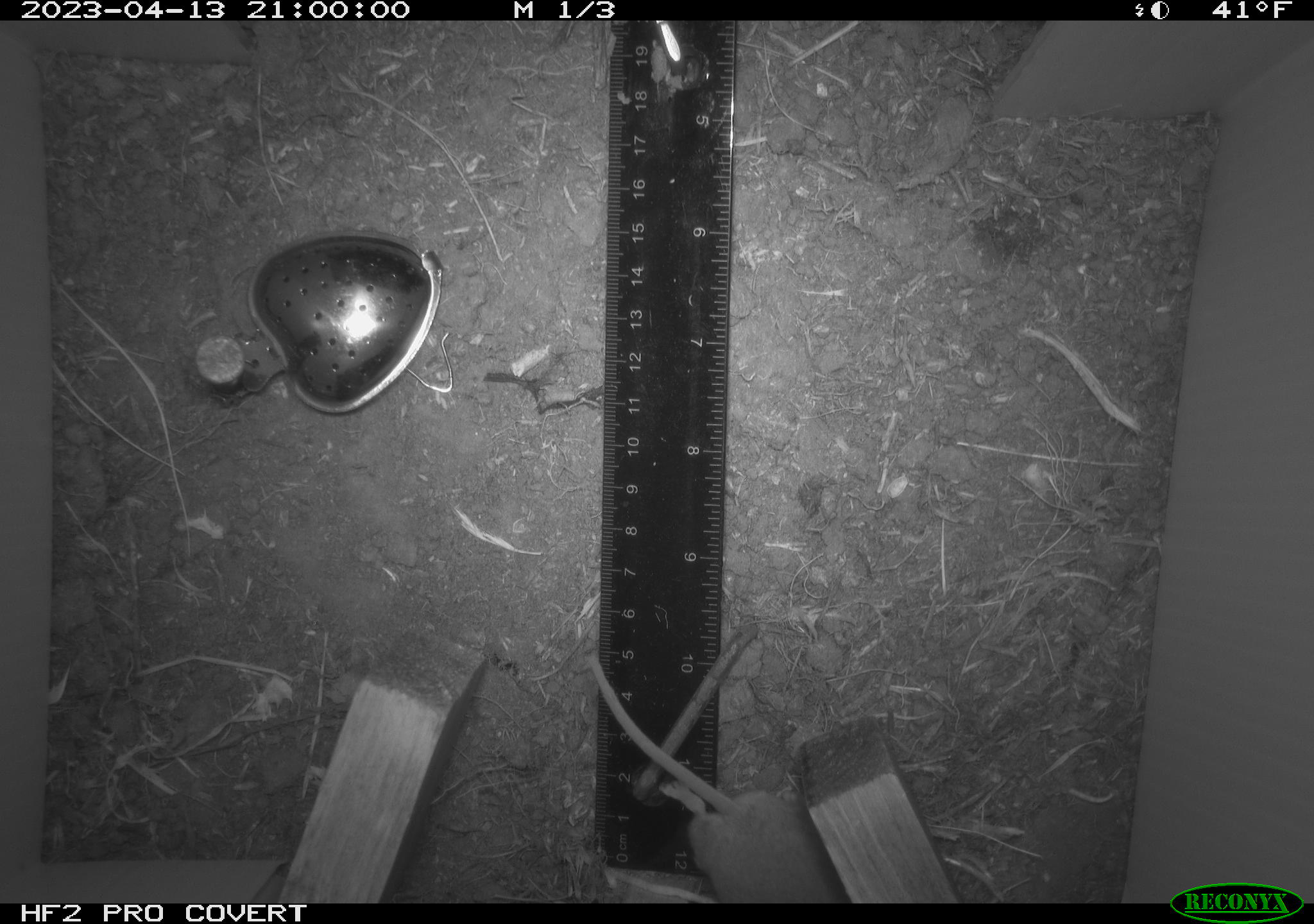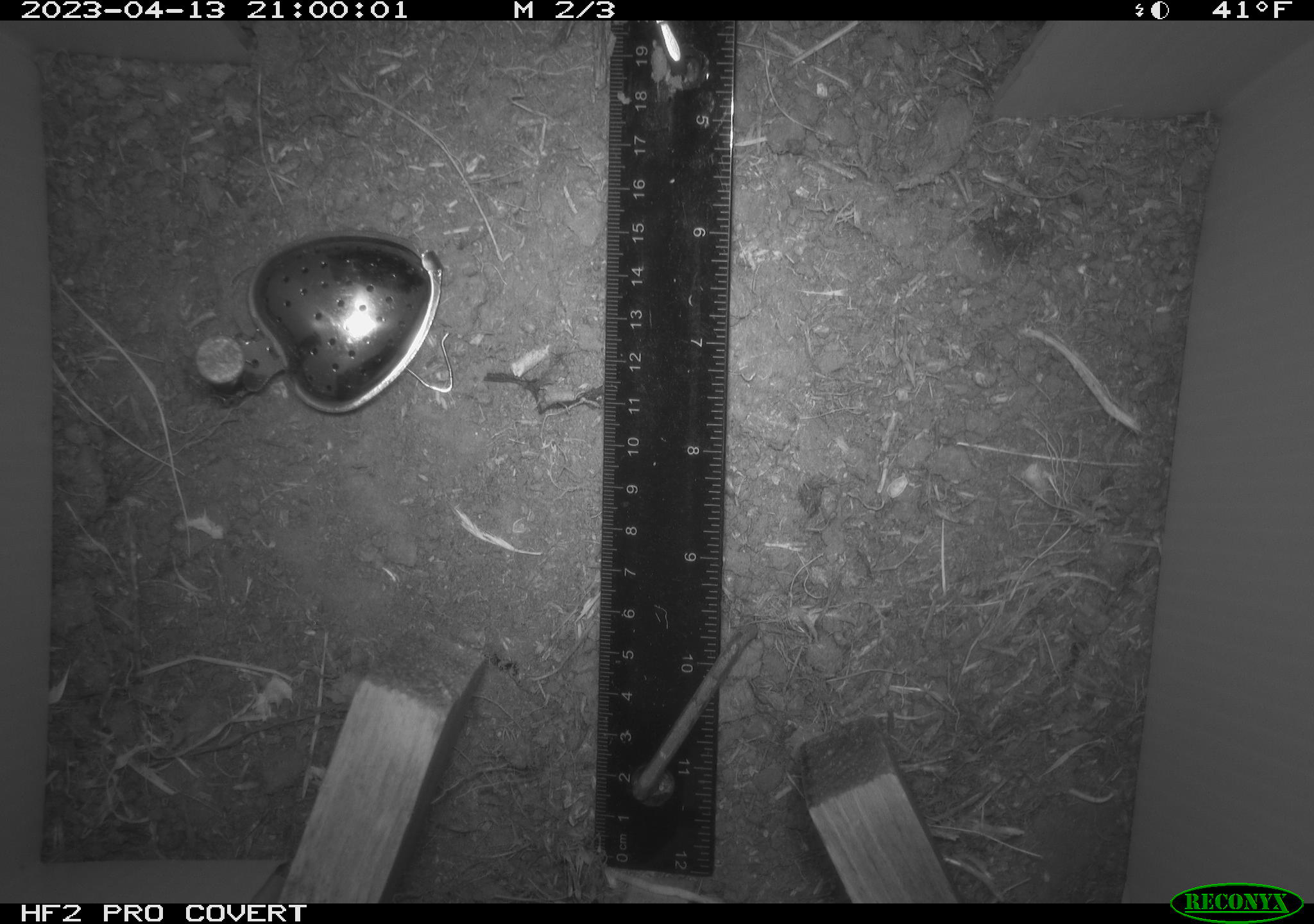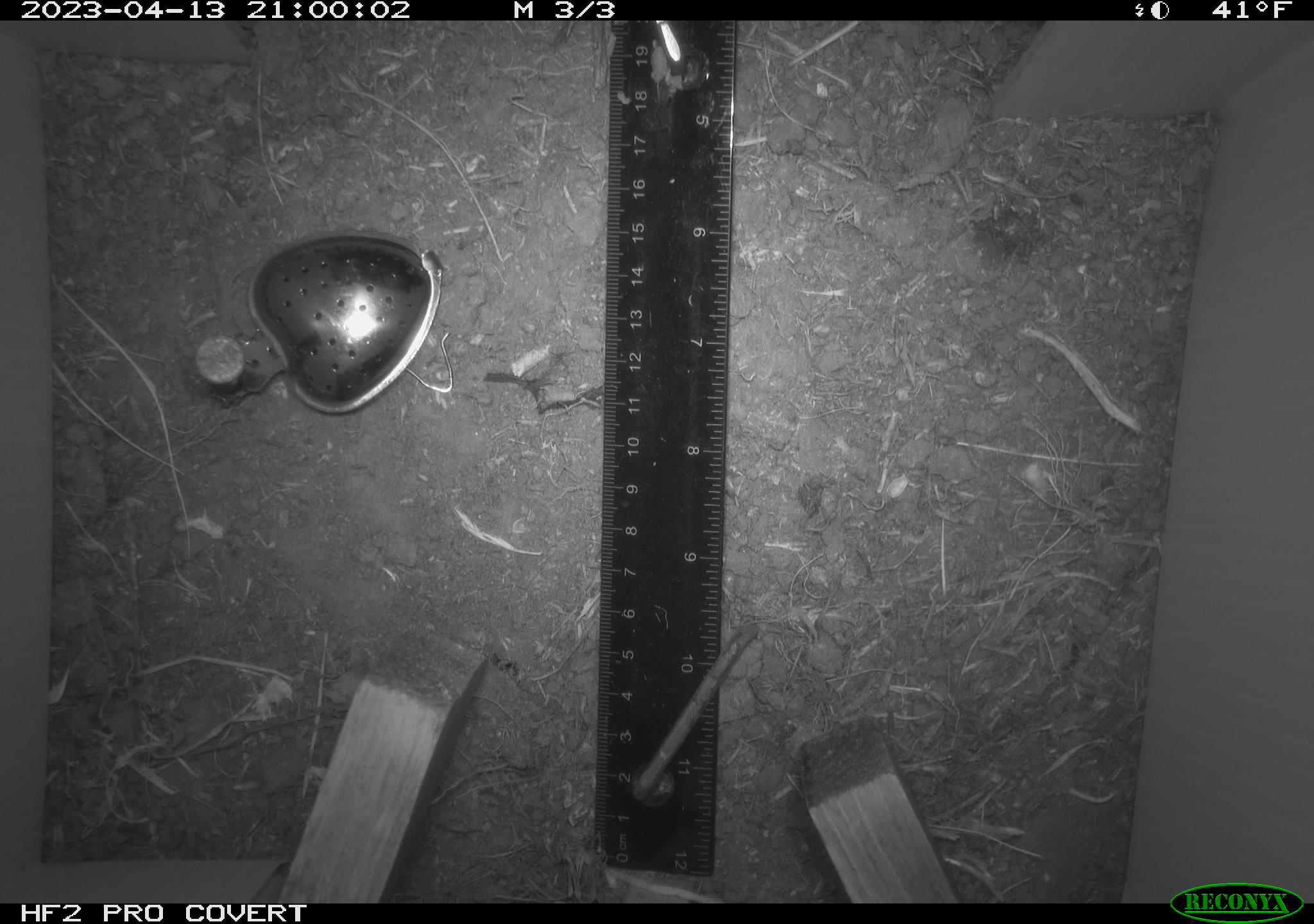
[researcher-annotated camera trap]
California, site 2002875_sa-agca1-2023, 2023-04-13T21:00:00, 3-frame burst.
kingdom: Animalia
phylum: Chordata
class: Mammalia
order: Rodentia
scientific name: Rodentia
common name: mouse species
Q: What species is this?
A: Mouse species (Rodentia).